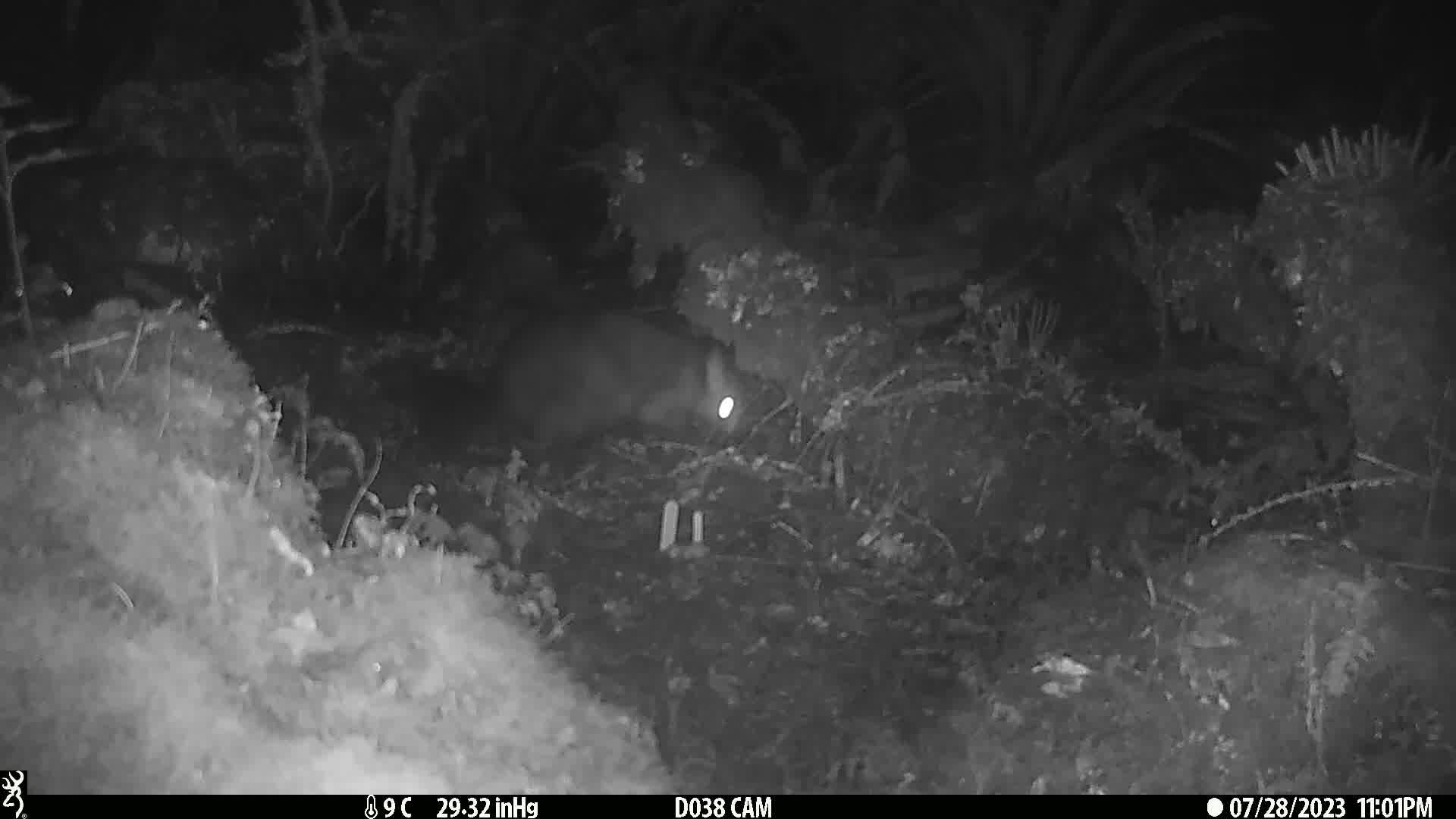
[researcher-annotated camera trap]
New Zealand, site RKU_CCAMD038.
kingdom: Animalia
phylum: Chordata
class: Mammalia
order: Diprotodontia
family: Phalangeridae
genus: Trichosurus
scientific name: Trichosurus vulpecula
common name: common brushtail possum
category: possum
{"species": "possum (common brushtail possum) (Trichosurus vulpecula)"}